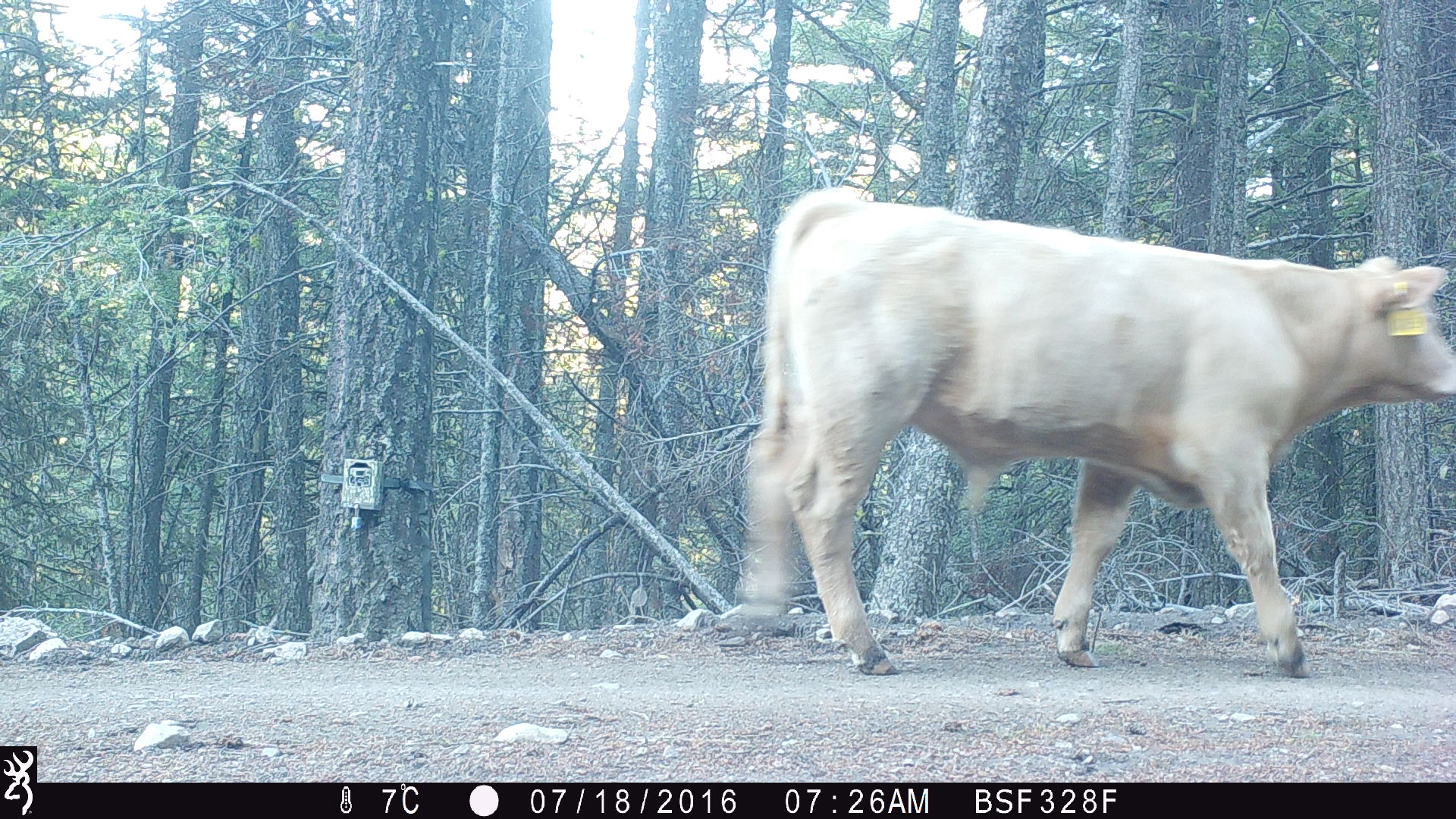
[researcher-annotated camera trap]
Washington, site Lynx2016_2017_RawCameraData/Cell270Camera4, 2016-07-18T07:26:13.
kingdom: Animalia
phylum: Chordata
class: Mammalia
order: Artiodactyla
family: Bovidae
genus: Bos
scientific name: Bos taurus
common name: domestic cattle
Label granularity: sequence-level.